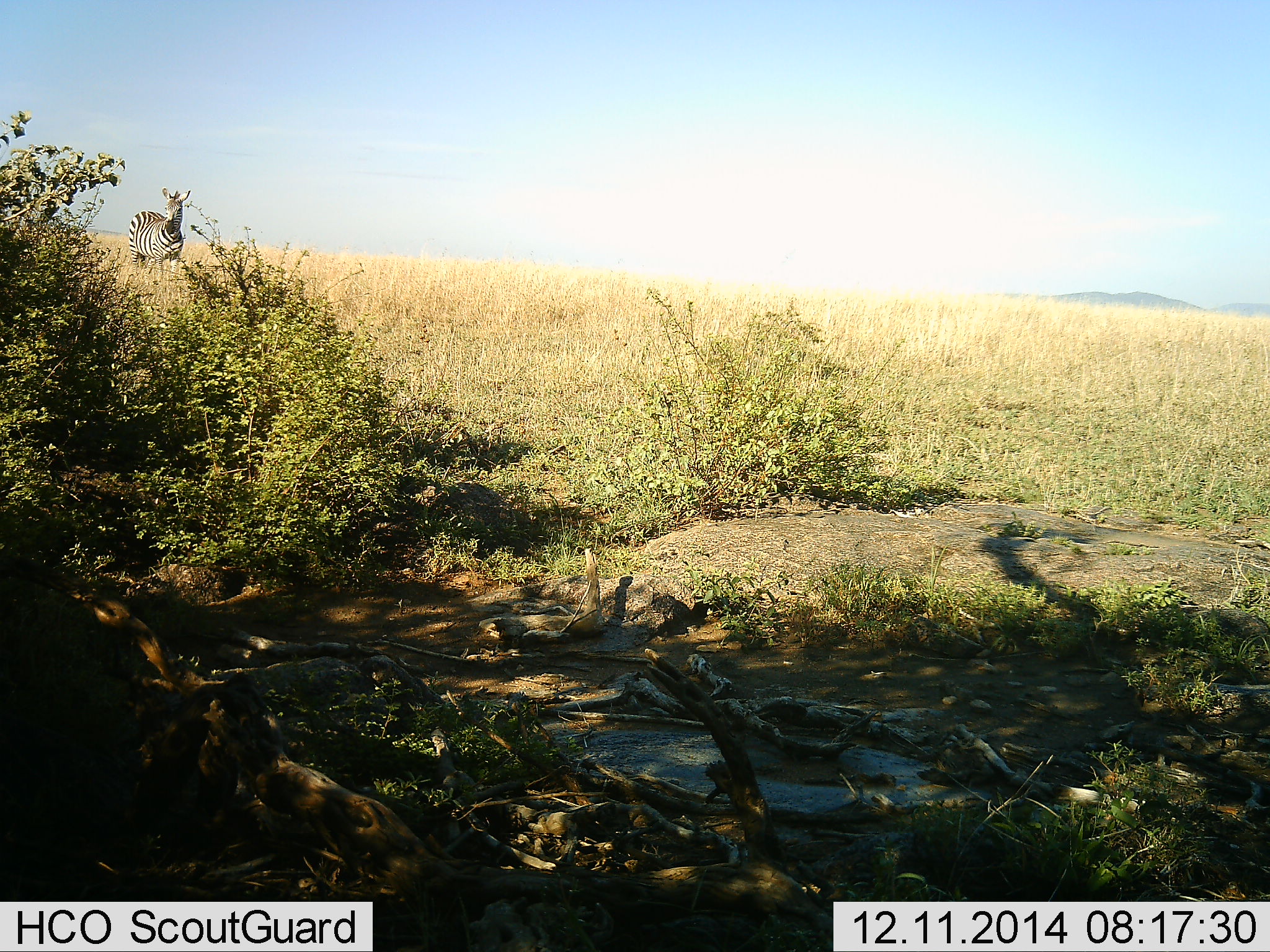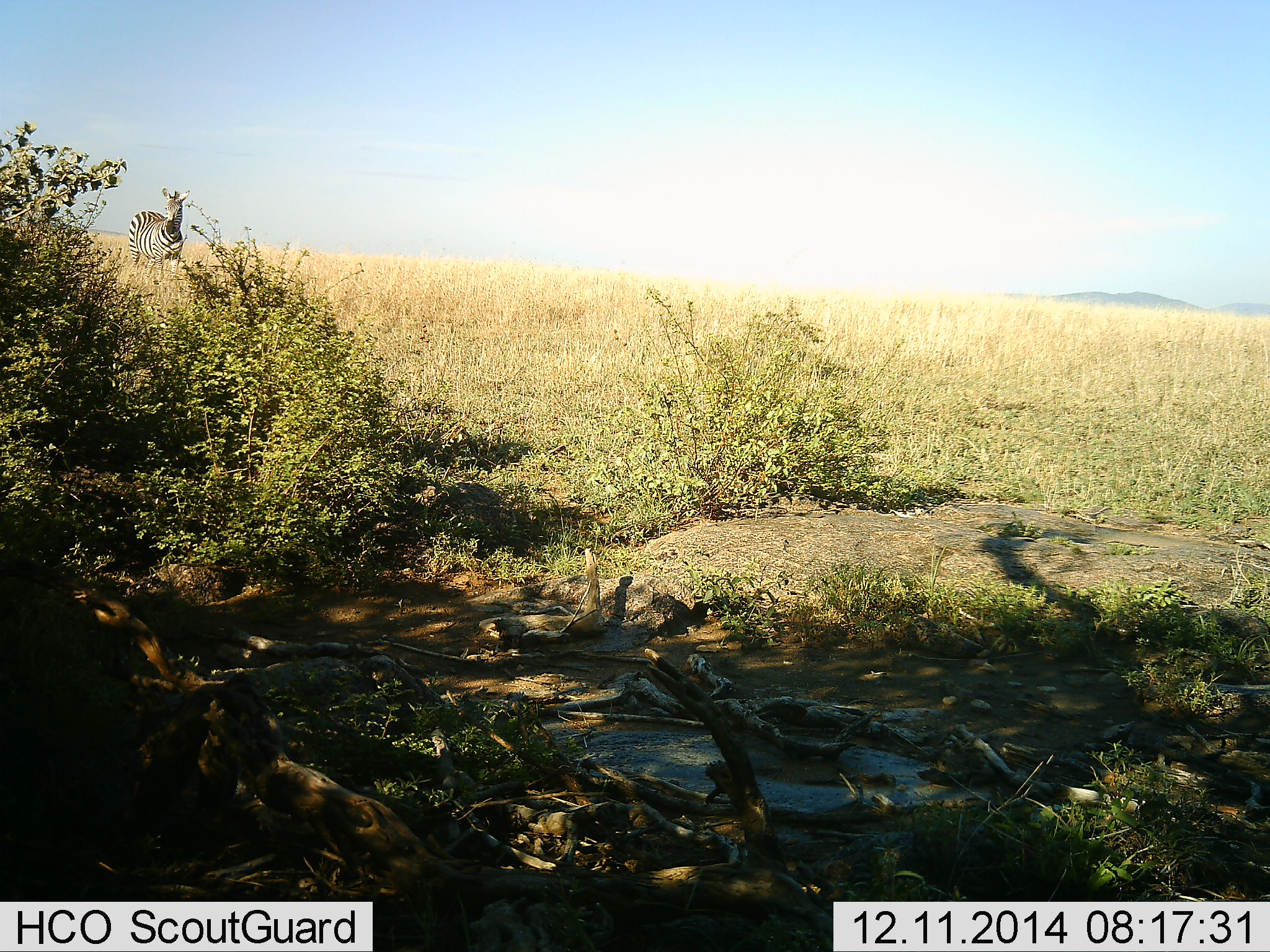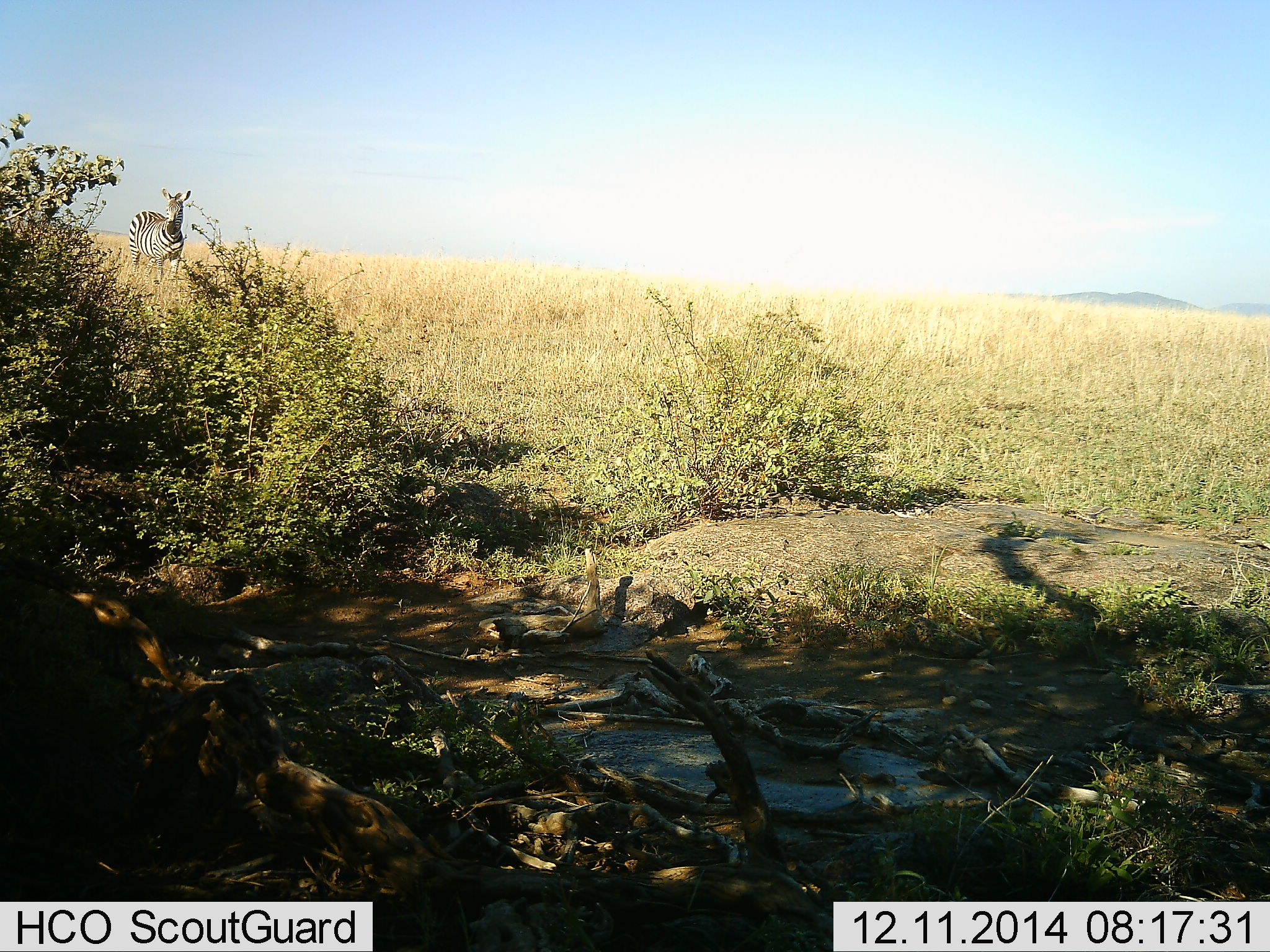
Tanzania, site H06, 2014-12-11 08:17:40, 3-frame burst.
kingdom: Animalia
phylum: Chordata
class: Mammalia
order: Perissodactyla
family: Equidae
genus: Equus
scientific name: Equus quagga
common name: plains zebra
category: zebra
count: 1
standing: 90%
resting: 0%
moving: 10%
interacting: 0%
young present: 0%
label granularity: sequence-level